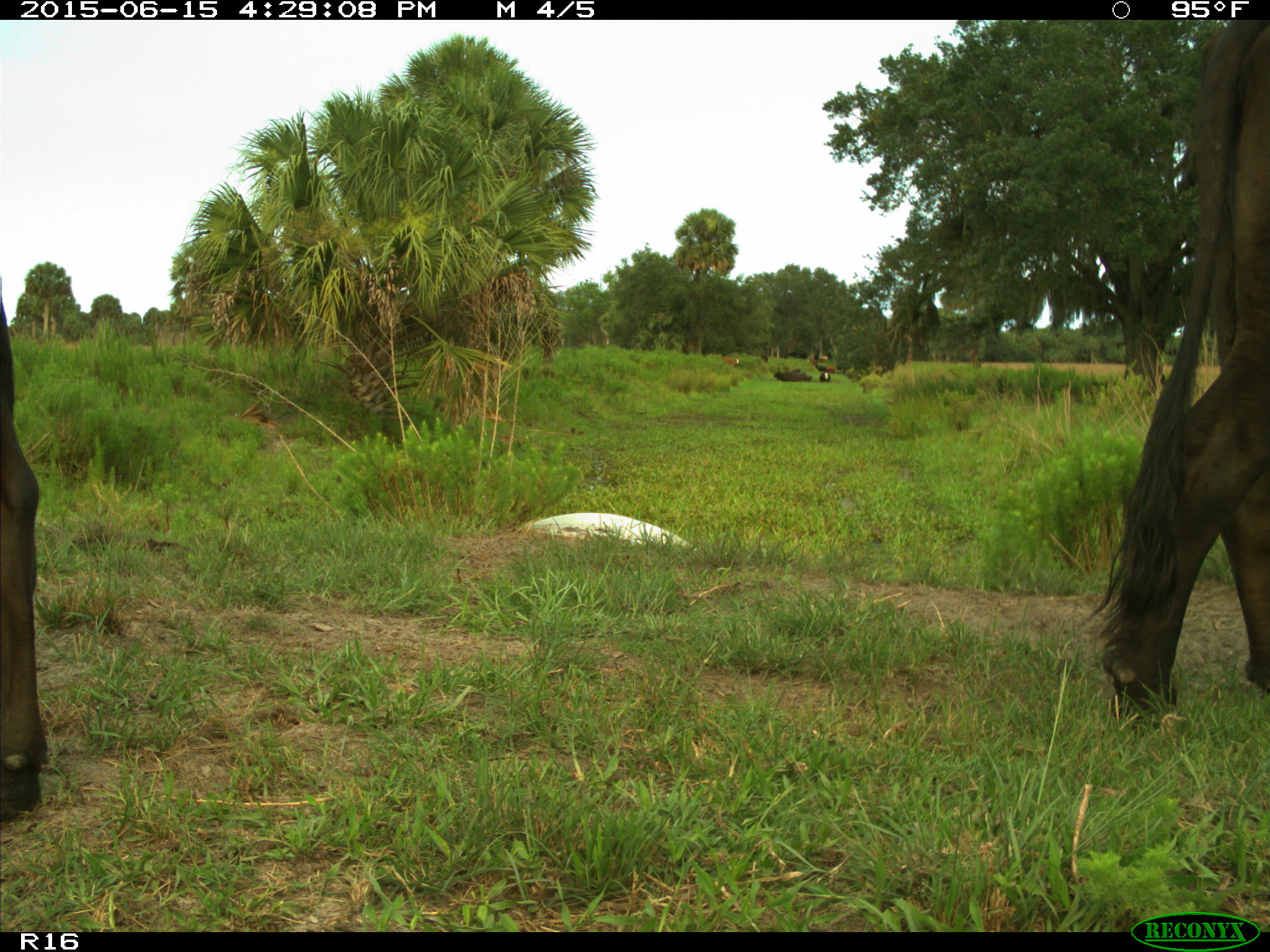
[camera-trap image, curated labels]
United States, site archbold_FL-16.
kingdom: Animalia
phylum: Chordata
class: Mammalia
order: Artiodactyla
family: Bovidae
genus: Bos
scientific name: Bos taurus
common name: domestic cow